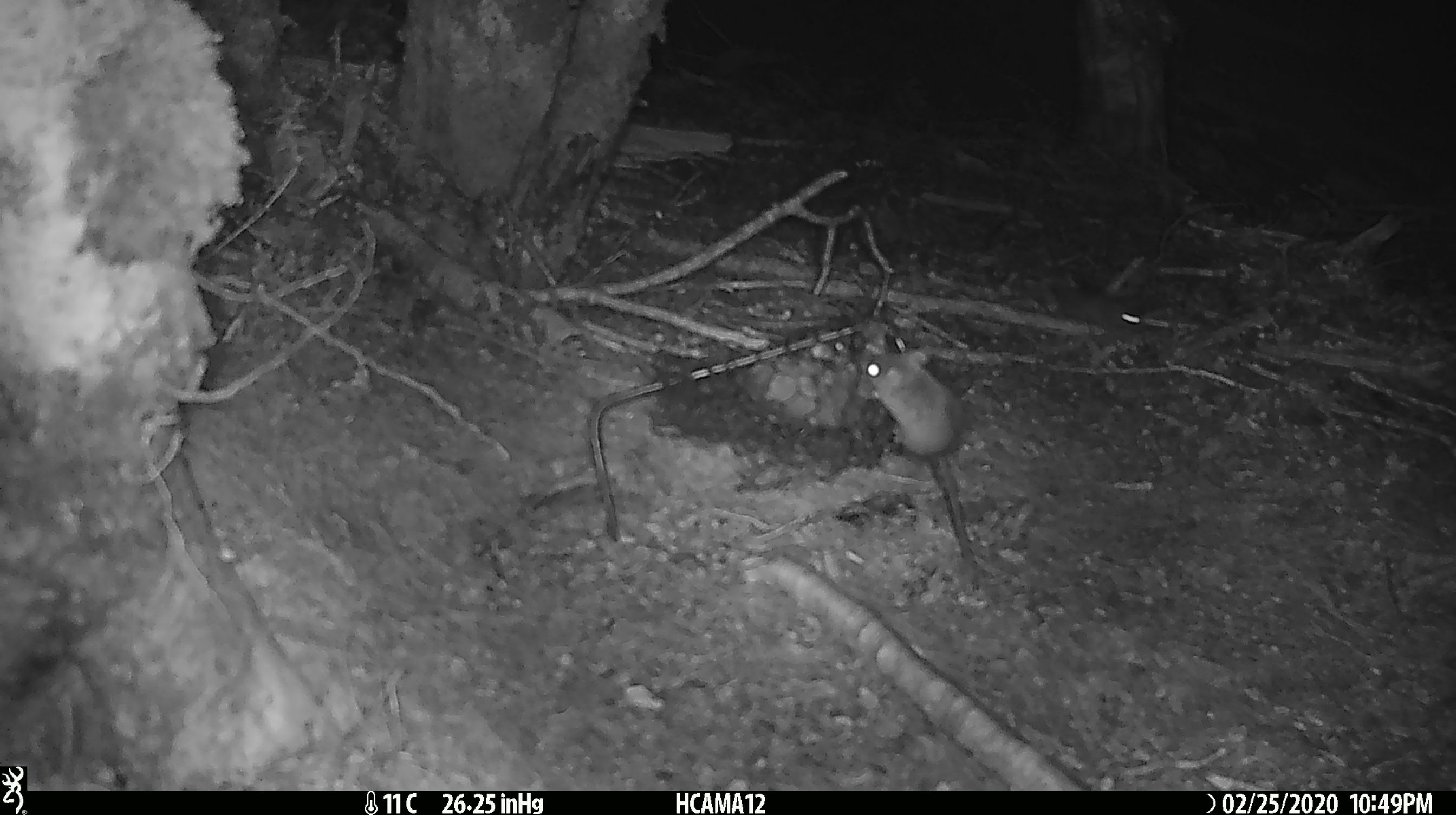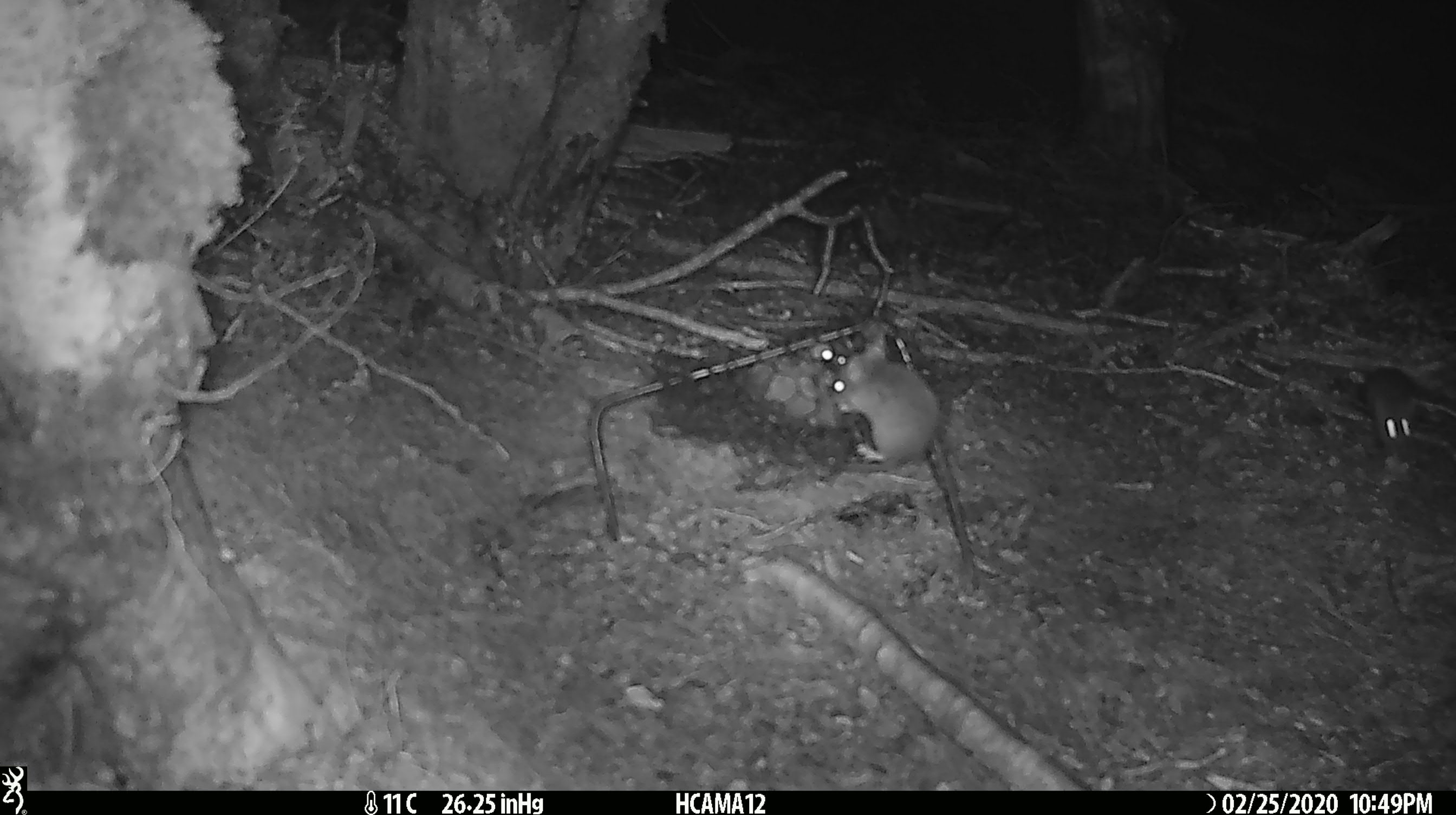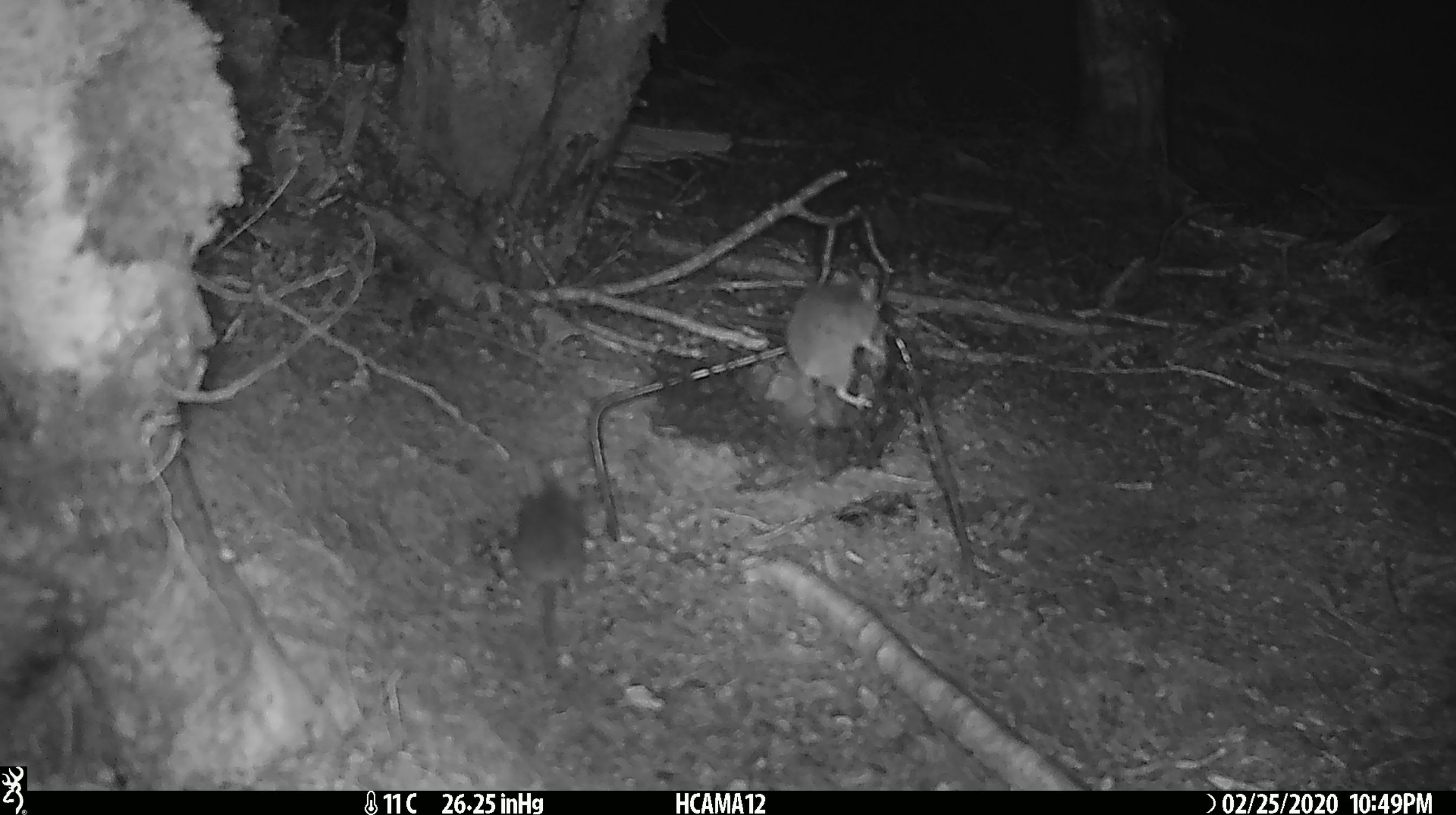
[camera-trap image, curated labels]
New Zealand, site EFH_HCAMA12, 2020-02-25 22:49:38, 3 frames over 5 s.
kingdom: Animalia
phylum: Chordata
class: Mammalia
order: Rodentia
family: Muridae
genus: Mus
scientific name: Mus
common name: mouse